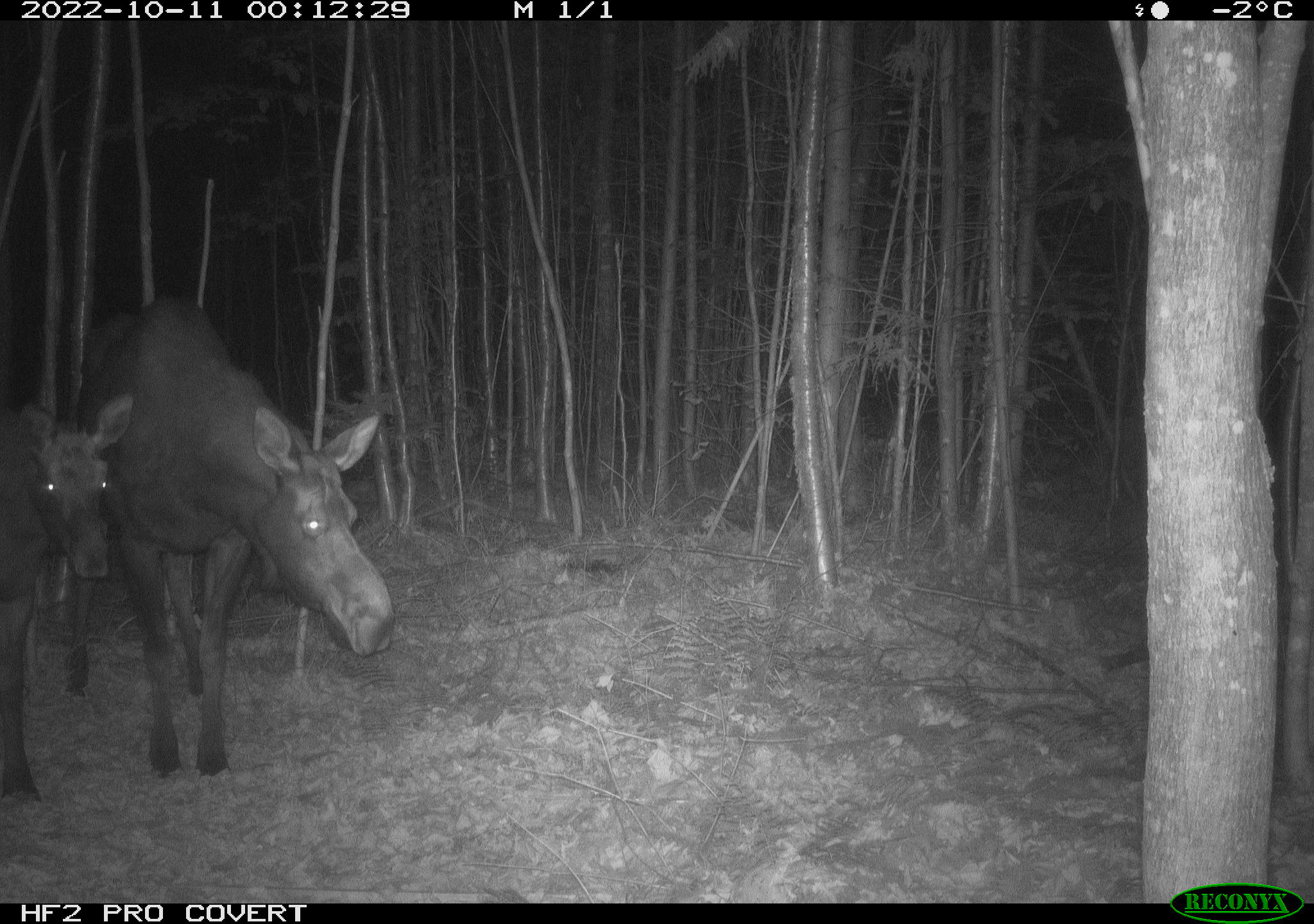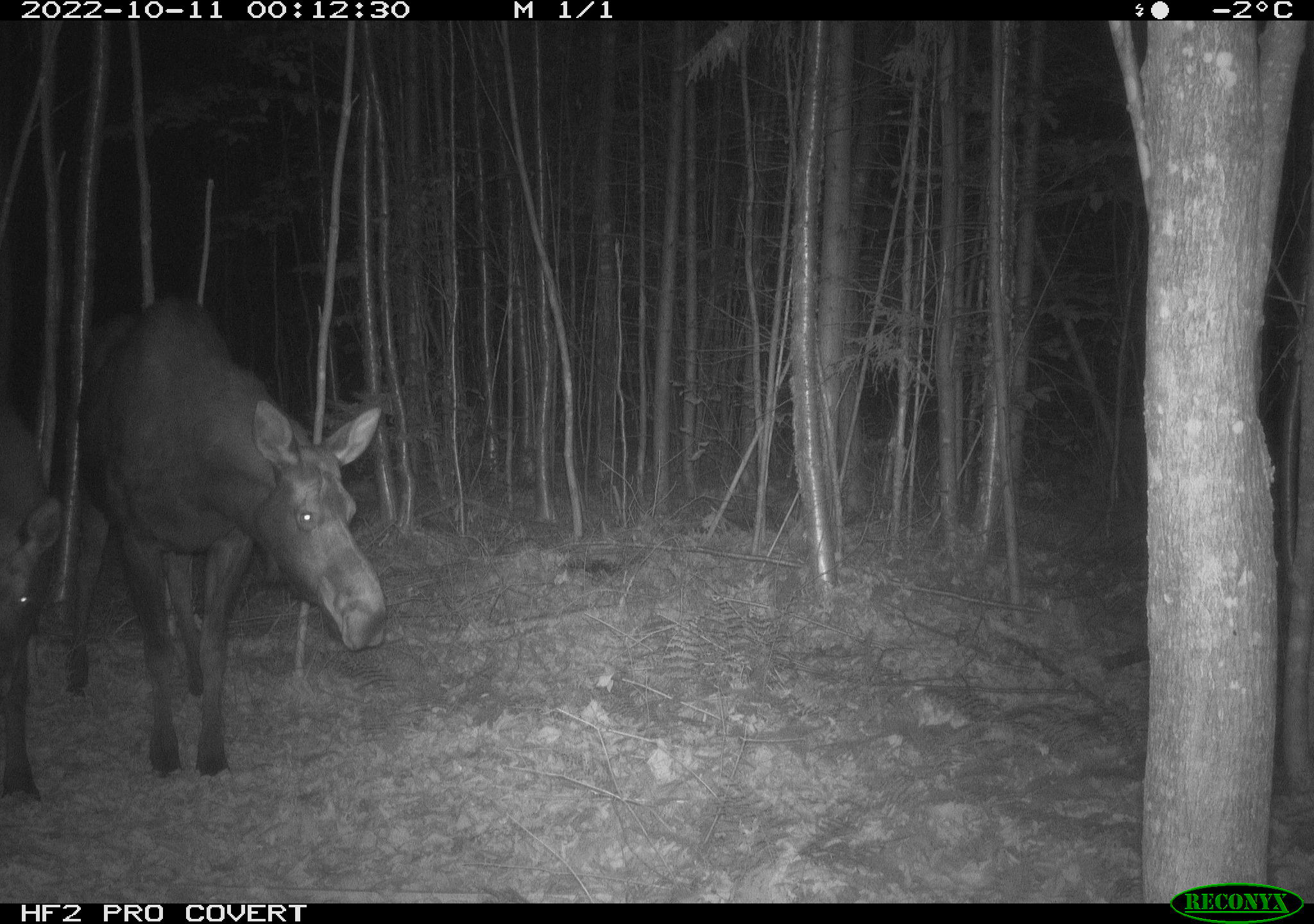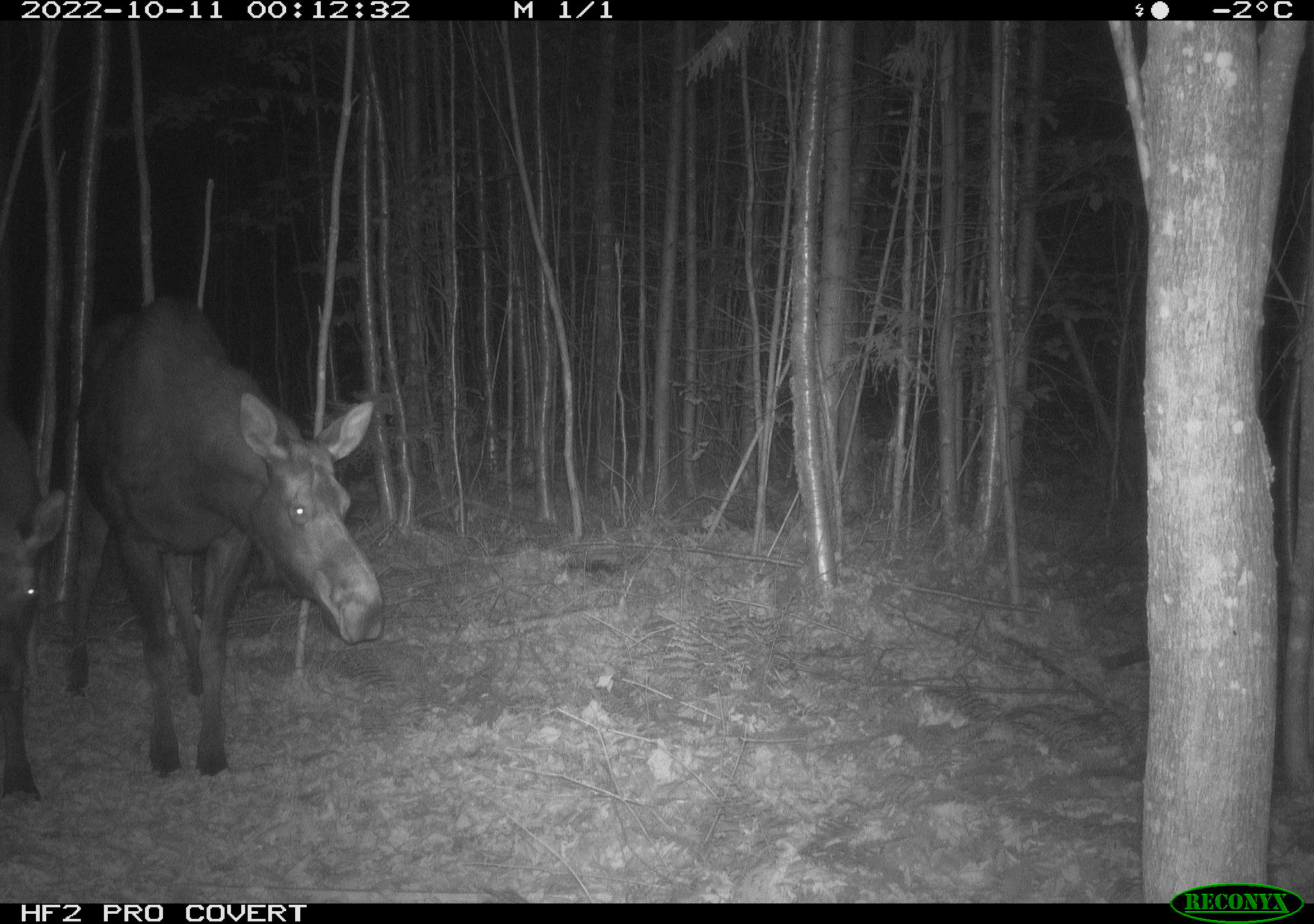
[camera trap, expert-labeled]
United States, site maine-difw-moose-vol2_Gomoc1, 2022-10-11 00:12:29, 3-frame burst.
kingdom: Animalia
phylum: Chordata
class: Mammalia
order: Artiodactyla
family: Cervidae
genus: Alces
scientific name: Alces alces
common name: moose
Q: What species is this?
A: Moose (Alces alces).